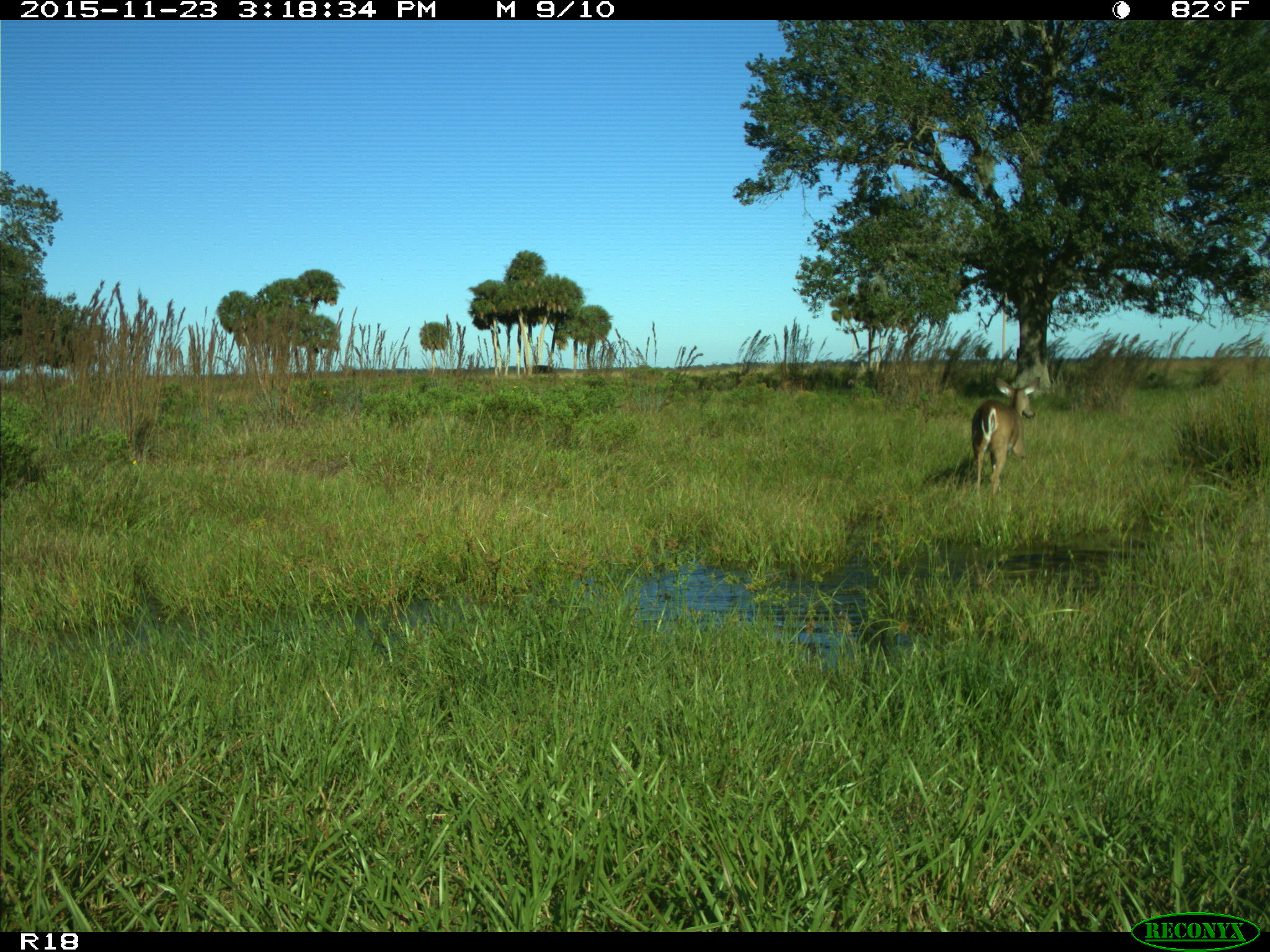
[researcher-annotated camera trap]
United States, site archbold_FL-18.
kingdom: Animalia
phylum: Chordata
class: Mammalia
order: Artiodactyla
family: Cervidae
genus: Odocoileus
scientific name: Odocoileus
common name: deer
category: unidentified deer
Unidentified deer (deer) (Odocoileus).